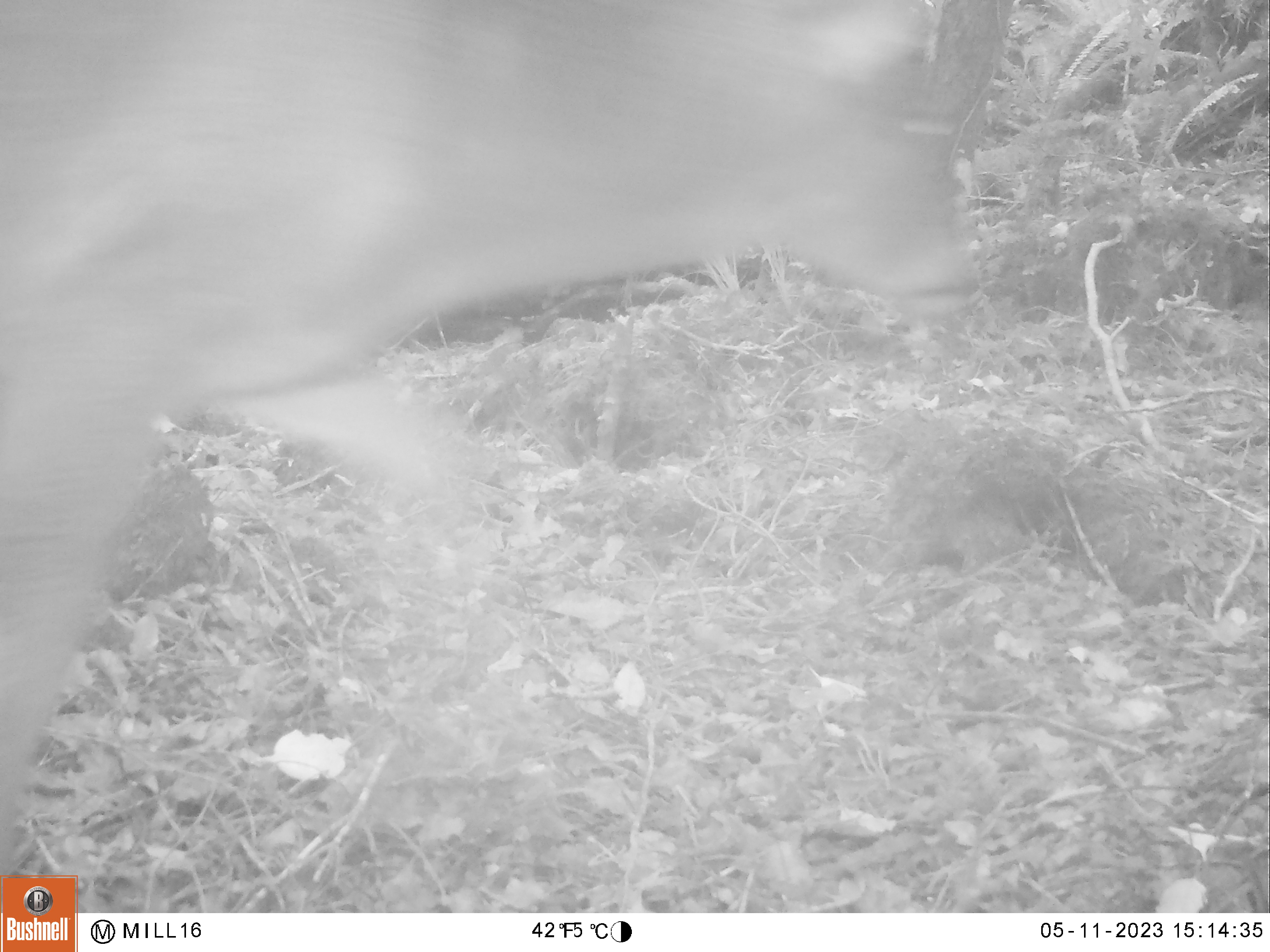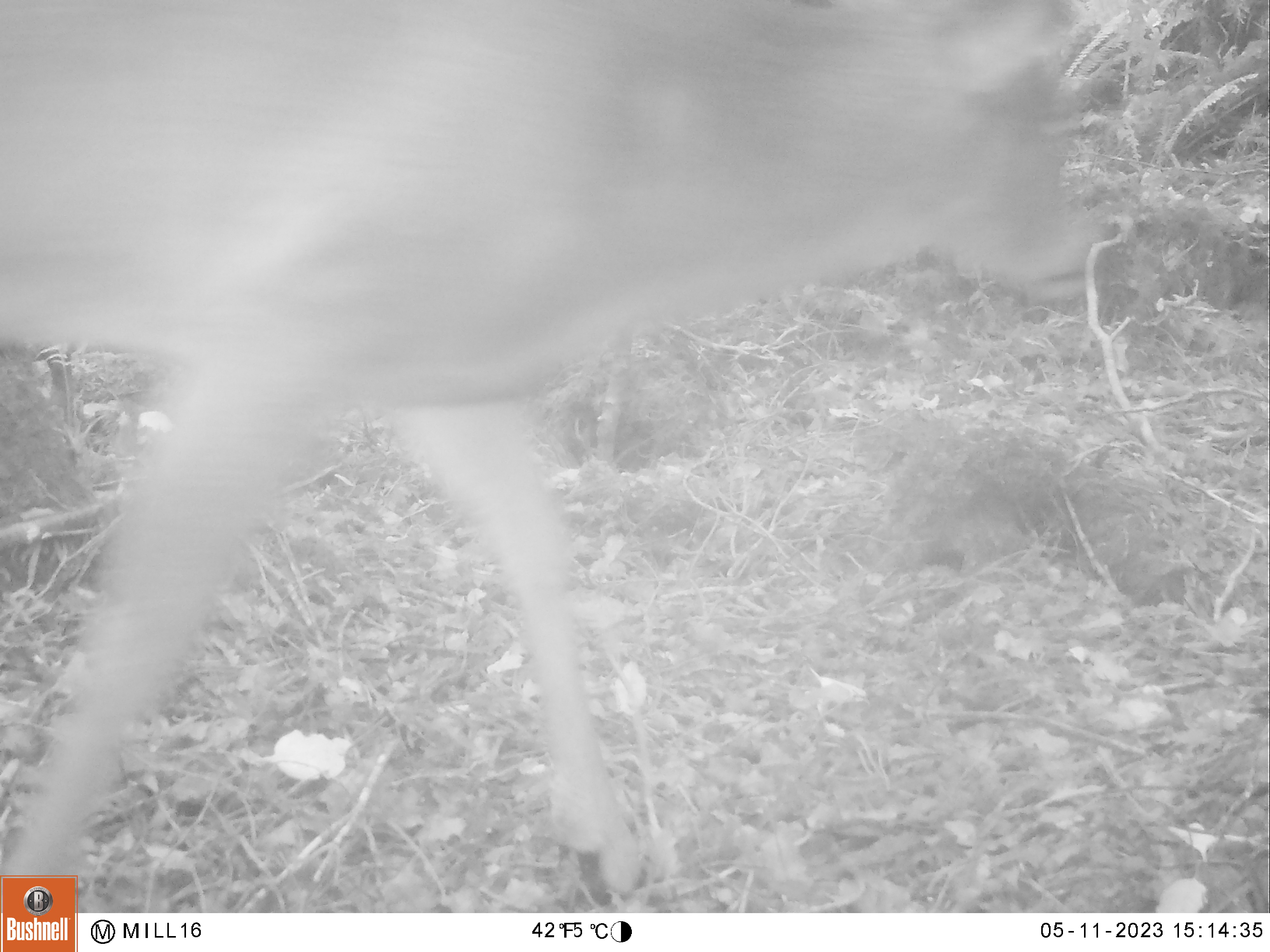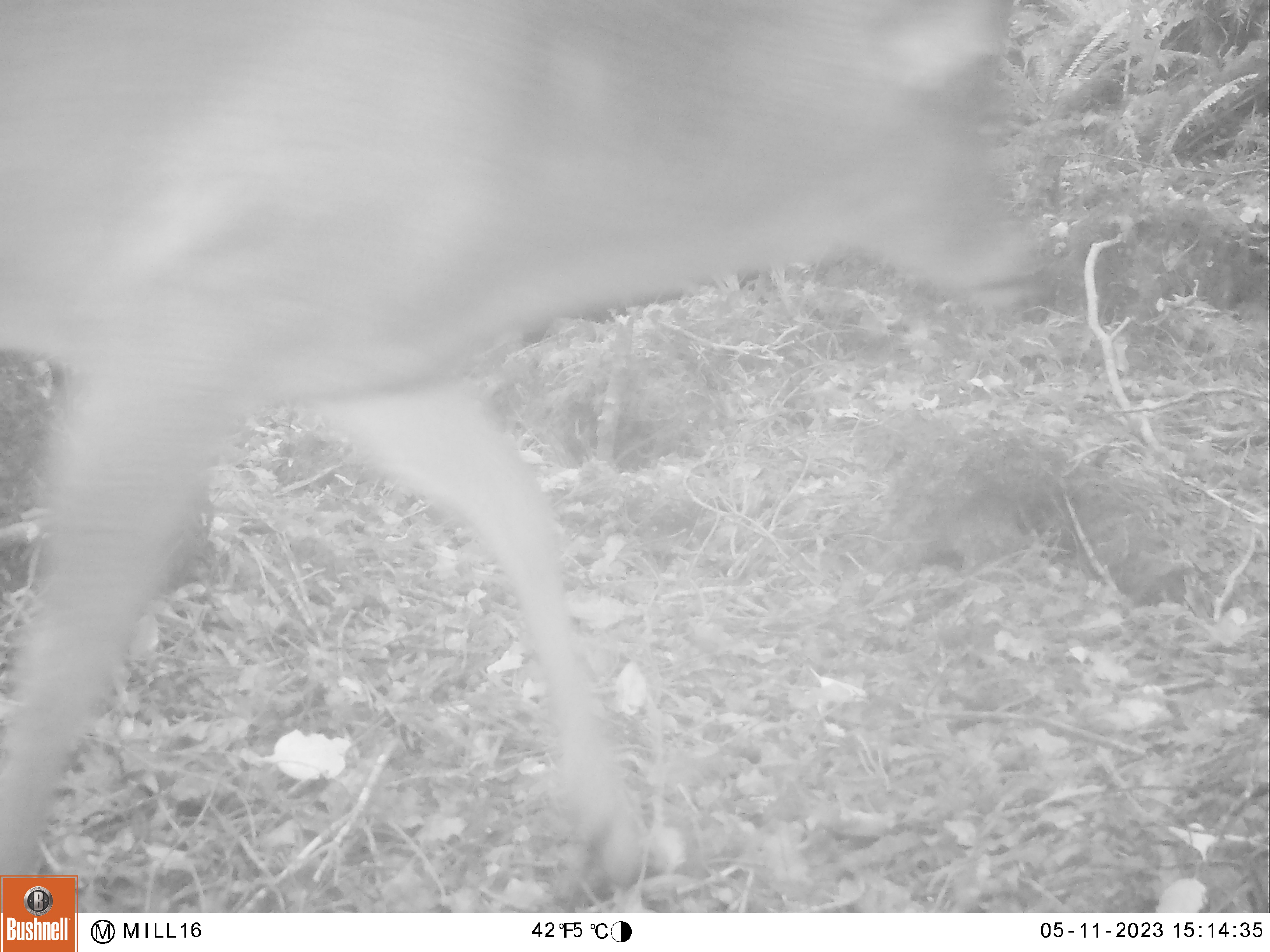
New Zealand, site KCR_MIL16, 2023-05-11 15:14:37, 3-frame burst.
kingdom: Animalia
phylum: Chordata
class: Mammalia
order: Artiodactyla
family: Cervidae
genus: Odocoileus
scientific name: Odocoileus virginianus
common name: white-tailed deer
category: white tailed deer